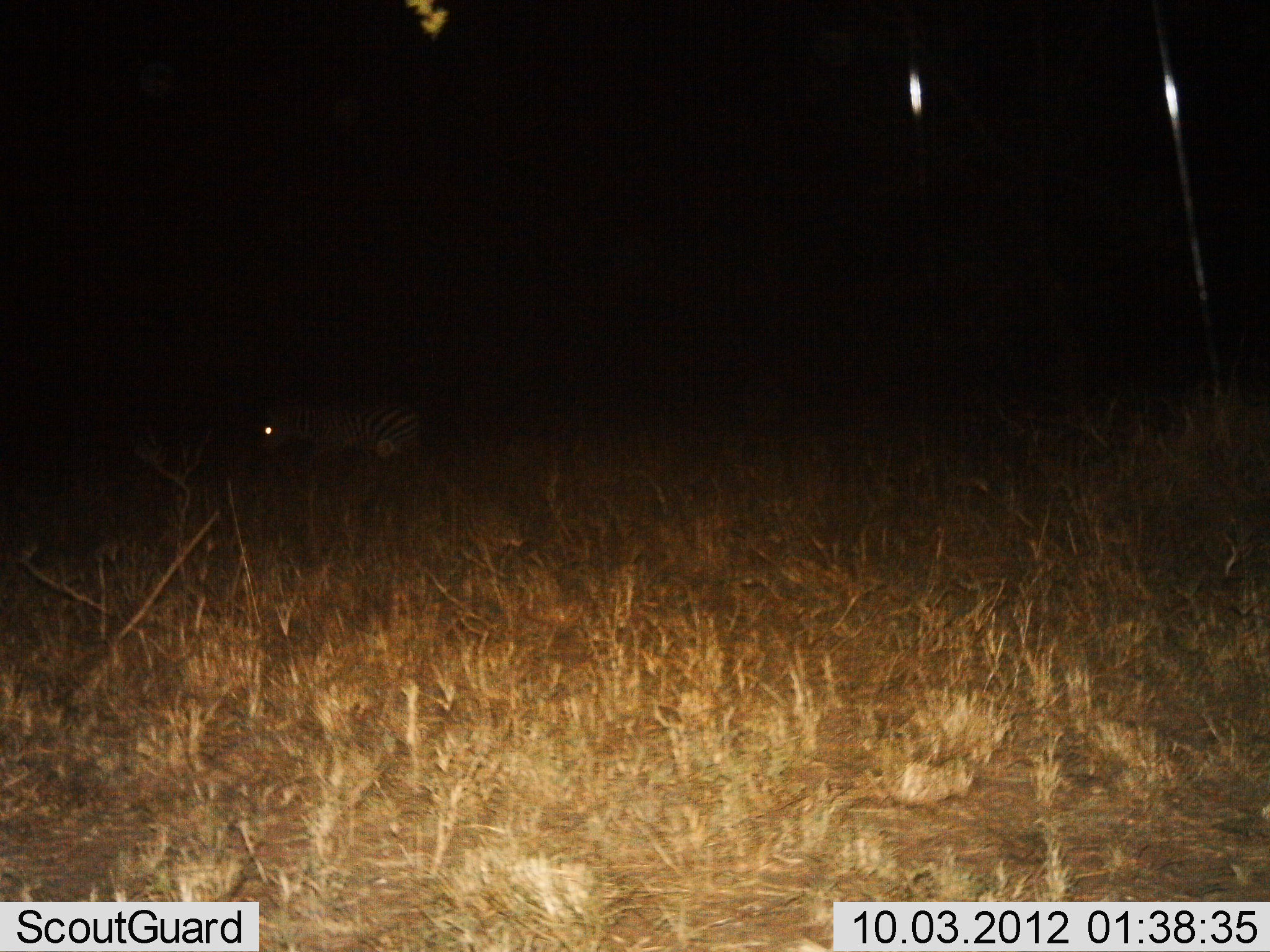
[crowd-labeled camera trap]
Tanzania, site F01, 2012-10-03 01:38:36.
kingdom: Animalia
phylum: Chordata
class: Mammalia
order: Perissodactyla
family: Equidae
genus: Equus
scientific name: Equus quagga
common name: plains zebra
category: zebra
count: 1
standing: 20%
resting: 10%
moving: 70%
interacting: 0%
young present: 0%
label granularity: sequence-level